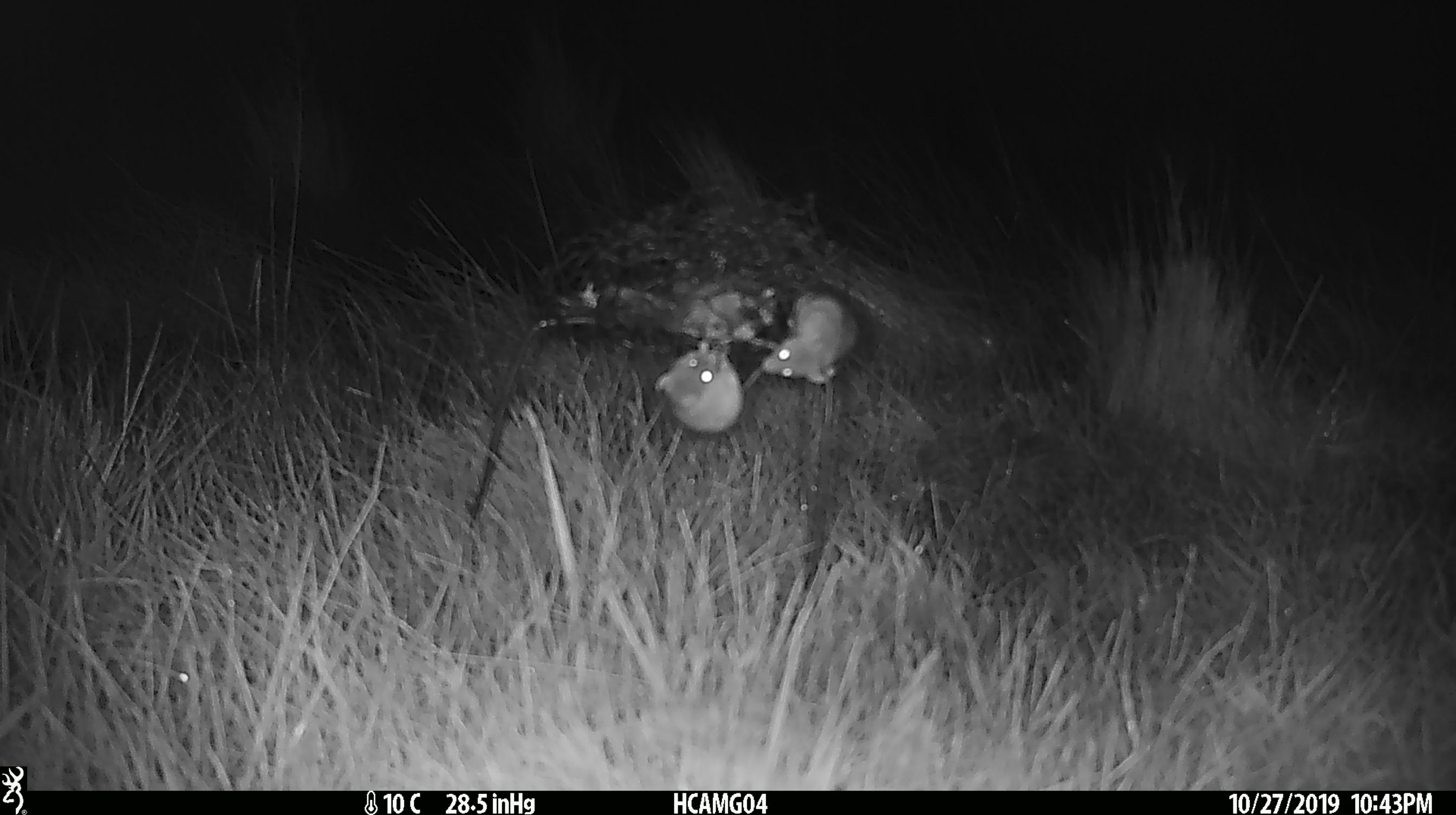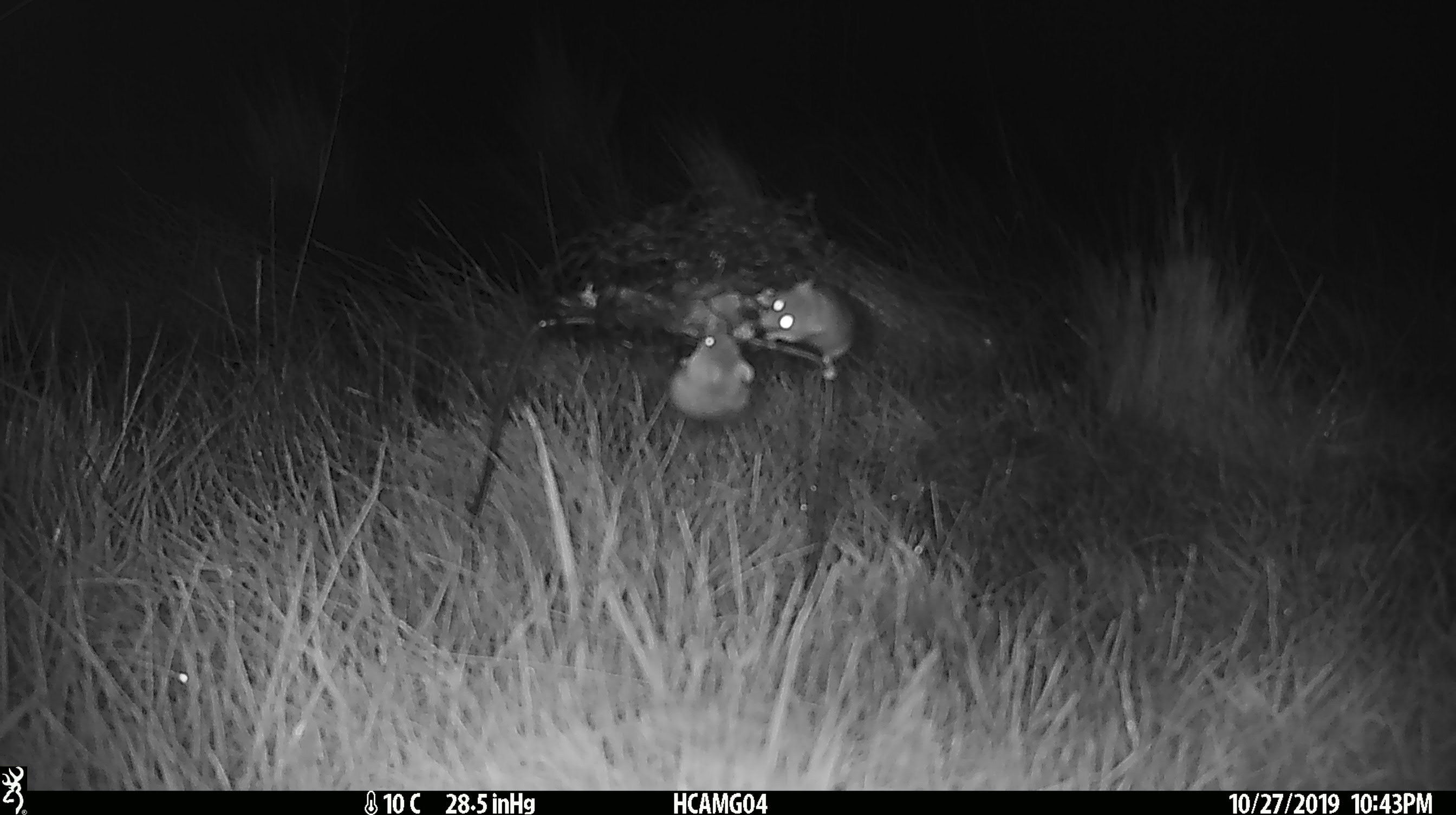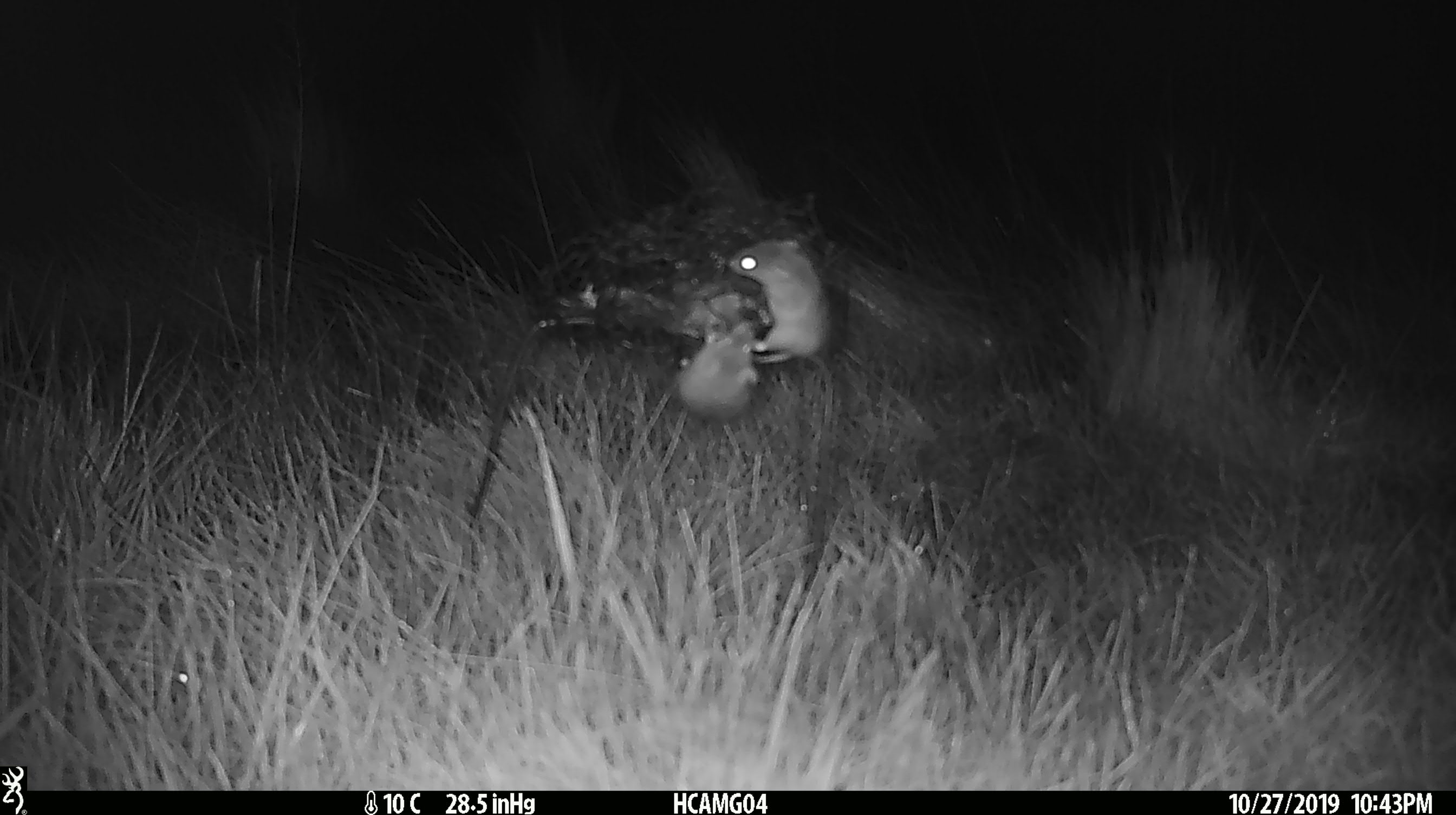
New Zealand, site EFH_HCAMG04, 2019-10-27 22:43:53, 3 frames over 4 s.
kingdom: Animalia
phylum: Chordata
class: Mammalia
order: Rodentia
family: Muridae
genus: Mus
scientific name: Mus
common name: mouse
Mouse (Mus).